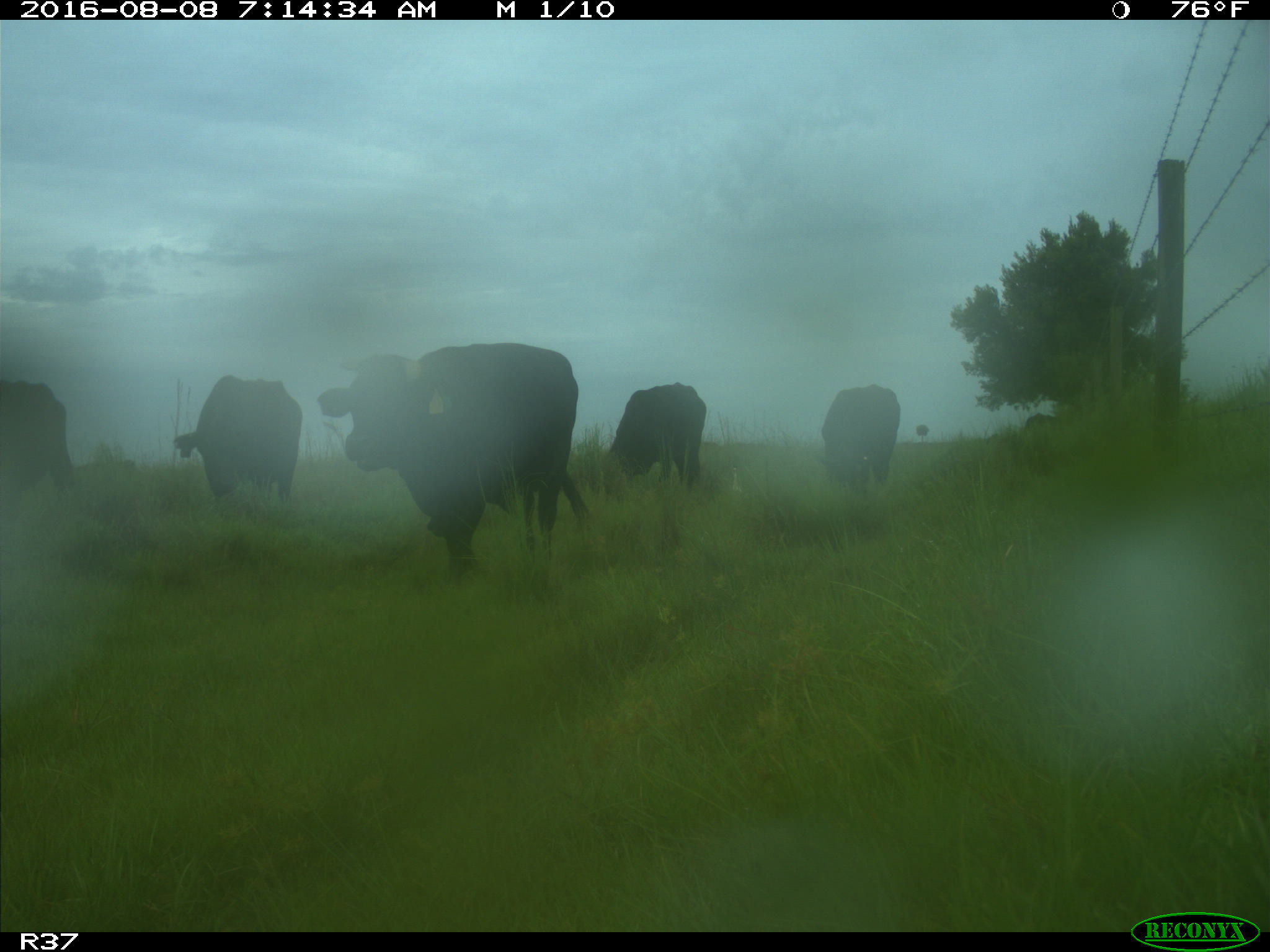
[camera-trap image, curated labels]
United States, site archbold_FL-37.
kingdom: Animalia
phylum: Chordata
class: Mammalia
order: Artiodactyla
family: Bovidae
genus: Bos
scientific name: Bos taurus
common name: domestic cow